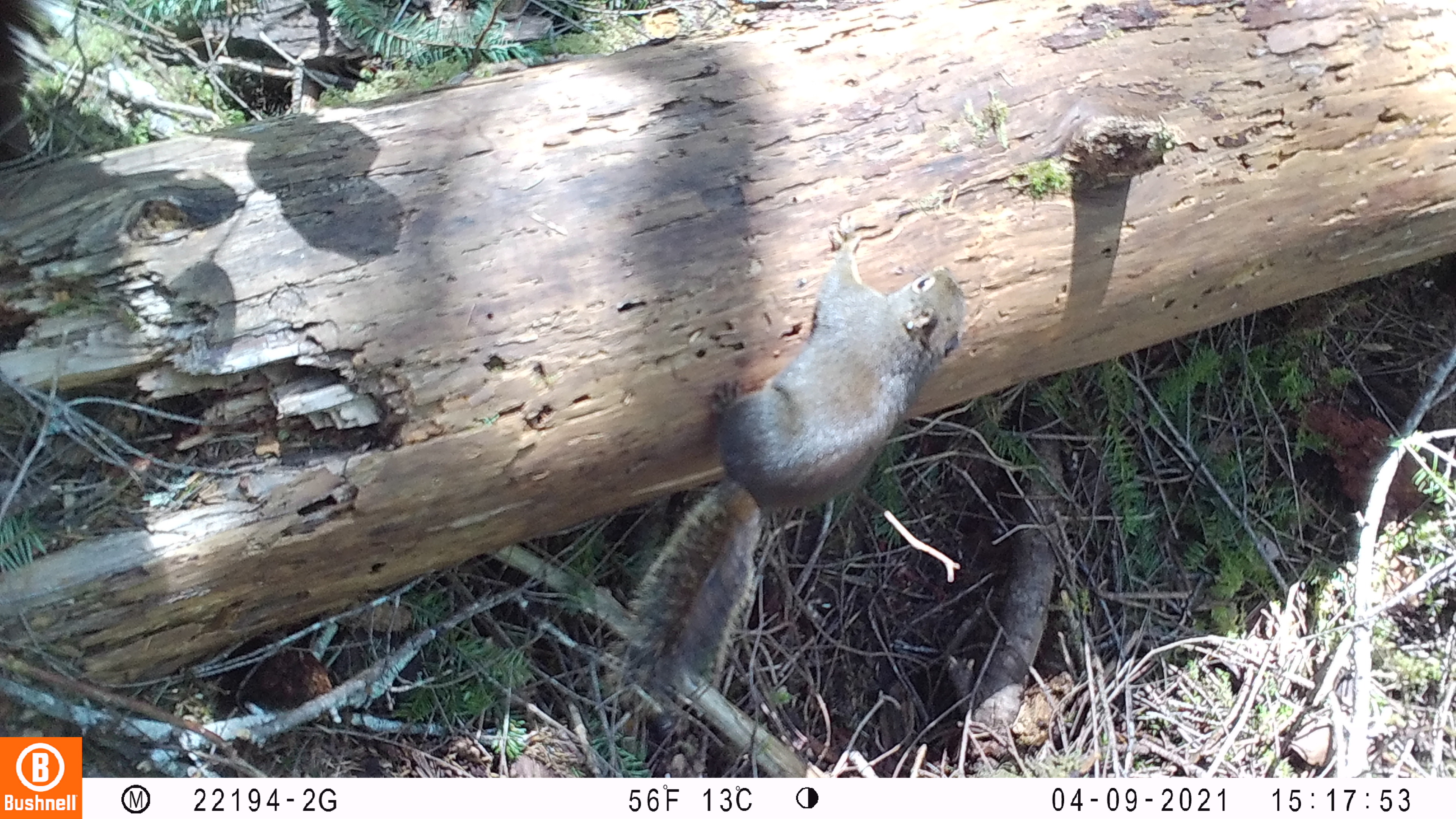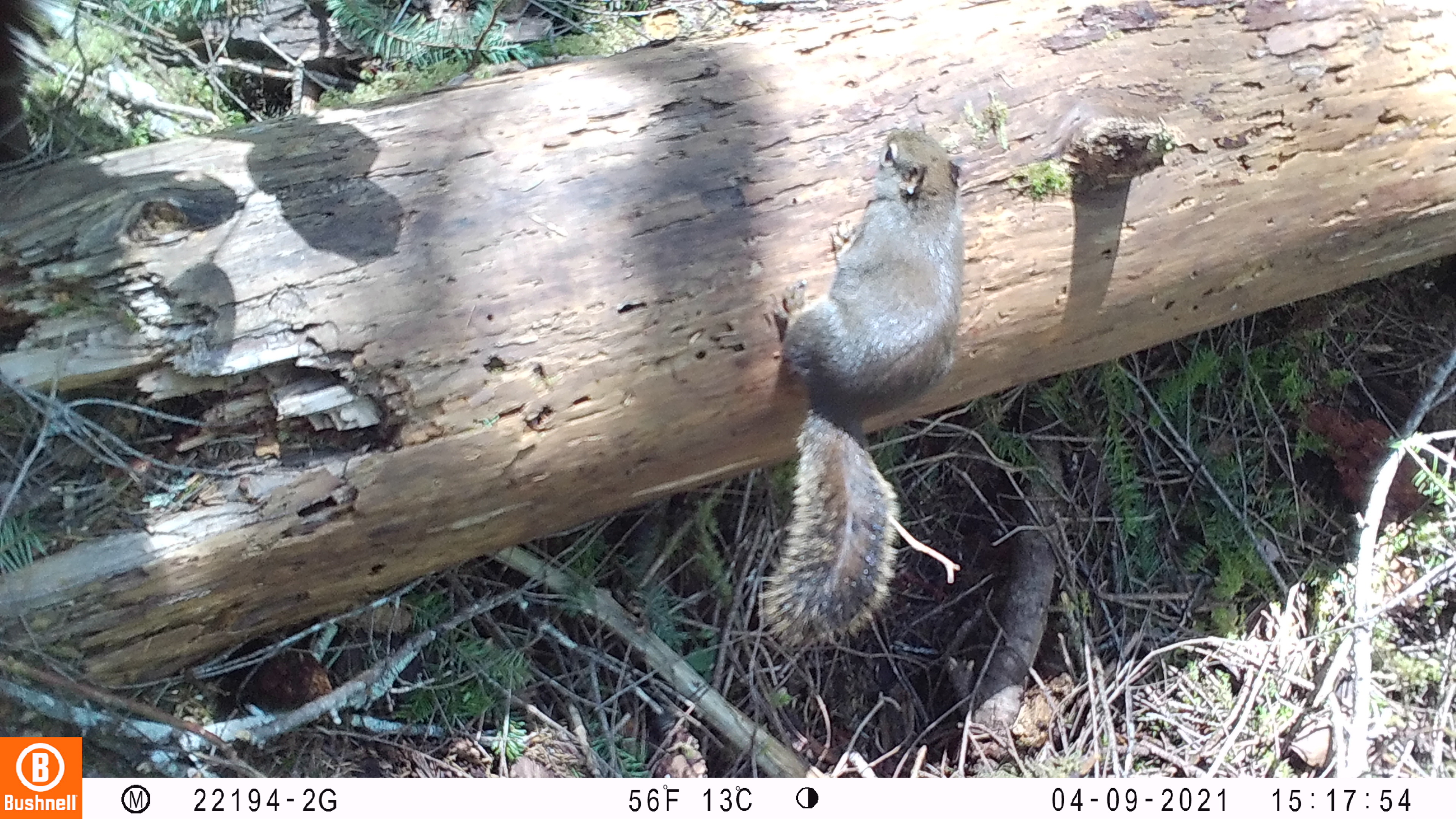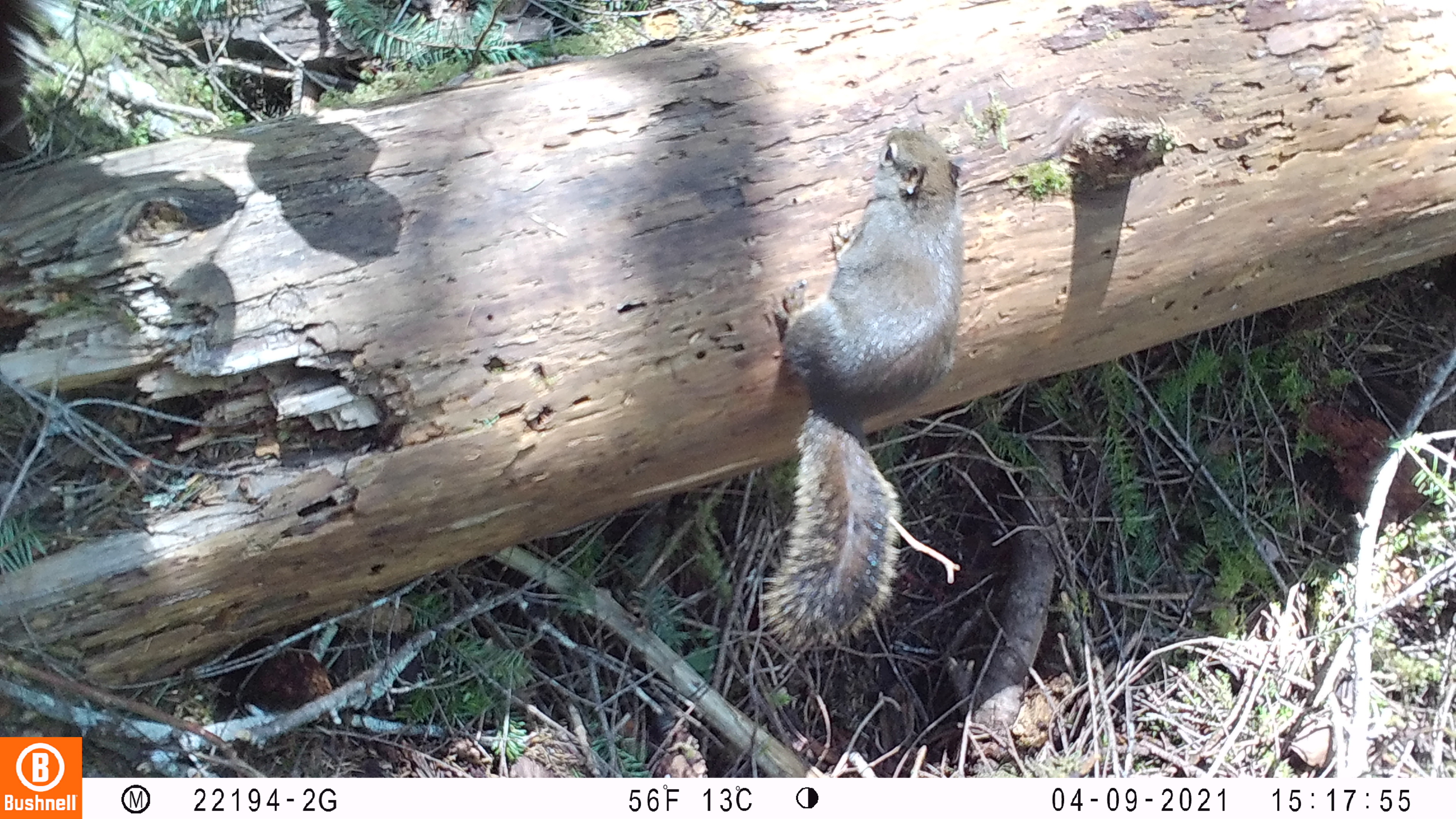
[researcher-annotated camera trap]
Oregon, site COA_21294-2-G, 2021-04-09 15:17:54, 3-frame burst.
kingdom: Animalia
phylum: Chordata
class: Mammalia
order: Rodentia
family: Sciuridae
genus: Tamiasciurus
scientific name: Tamiasciurus douglasii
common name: douglas squirrel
Douglas squirrel (Tamiasciurus douglasii).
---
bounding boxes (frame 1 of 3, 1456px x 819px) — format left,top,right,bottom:
douglas squirrel: 607,215,967,716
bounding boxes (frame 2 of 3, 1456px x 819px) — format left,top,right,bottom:
douglas squirrel: 763,120,967,663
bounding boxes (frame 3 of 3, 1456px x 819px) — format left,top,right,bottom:
douglas squirrel: 764,121,969,657